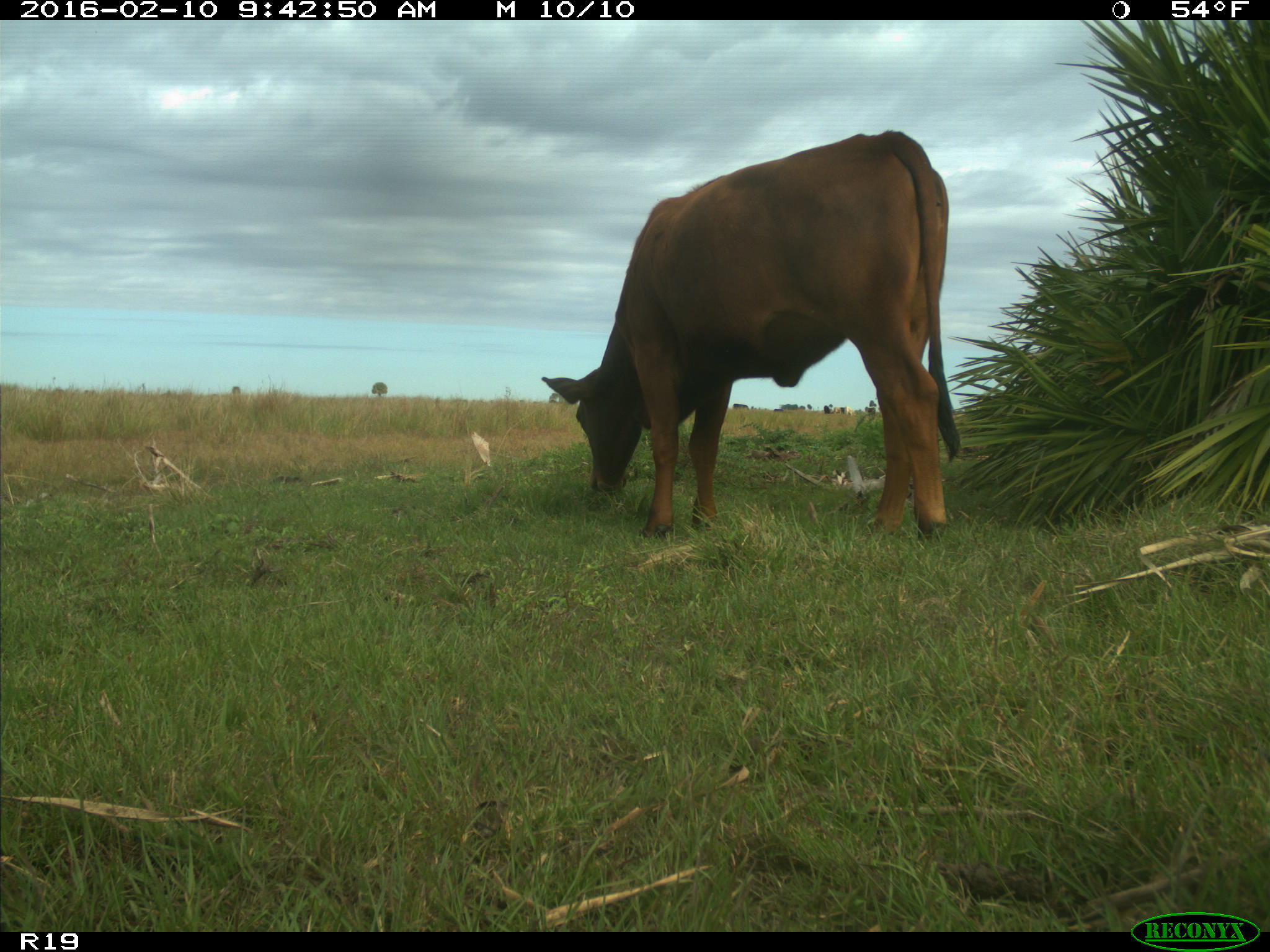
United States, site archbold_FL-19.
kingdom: Animalia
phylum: Chordata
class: Mammalia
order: Artiodactyla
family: Bovidae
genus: Bos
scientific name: Bos taurus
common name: domestic cow